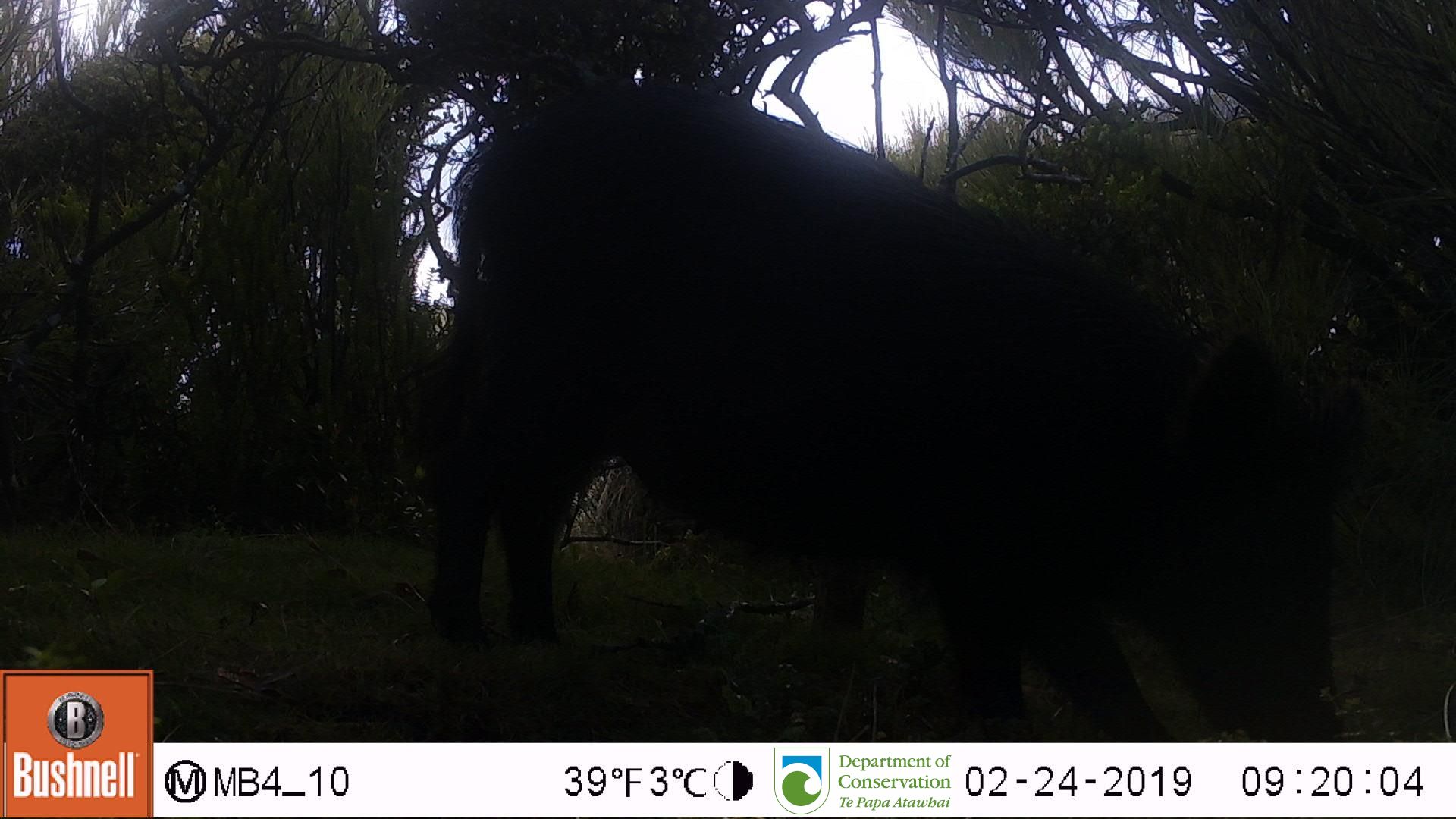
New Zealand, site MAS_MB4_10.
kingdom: Animalia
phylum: Chordata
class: Mammalia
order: Artiodactyla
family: Suidae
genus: Sus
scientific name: Sus scrofa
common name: pig